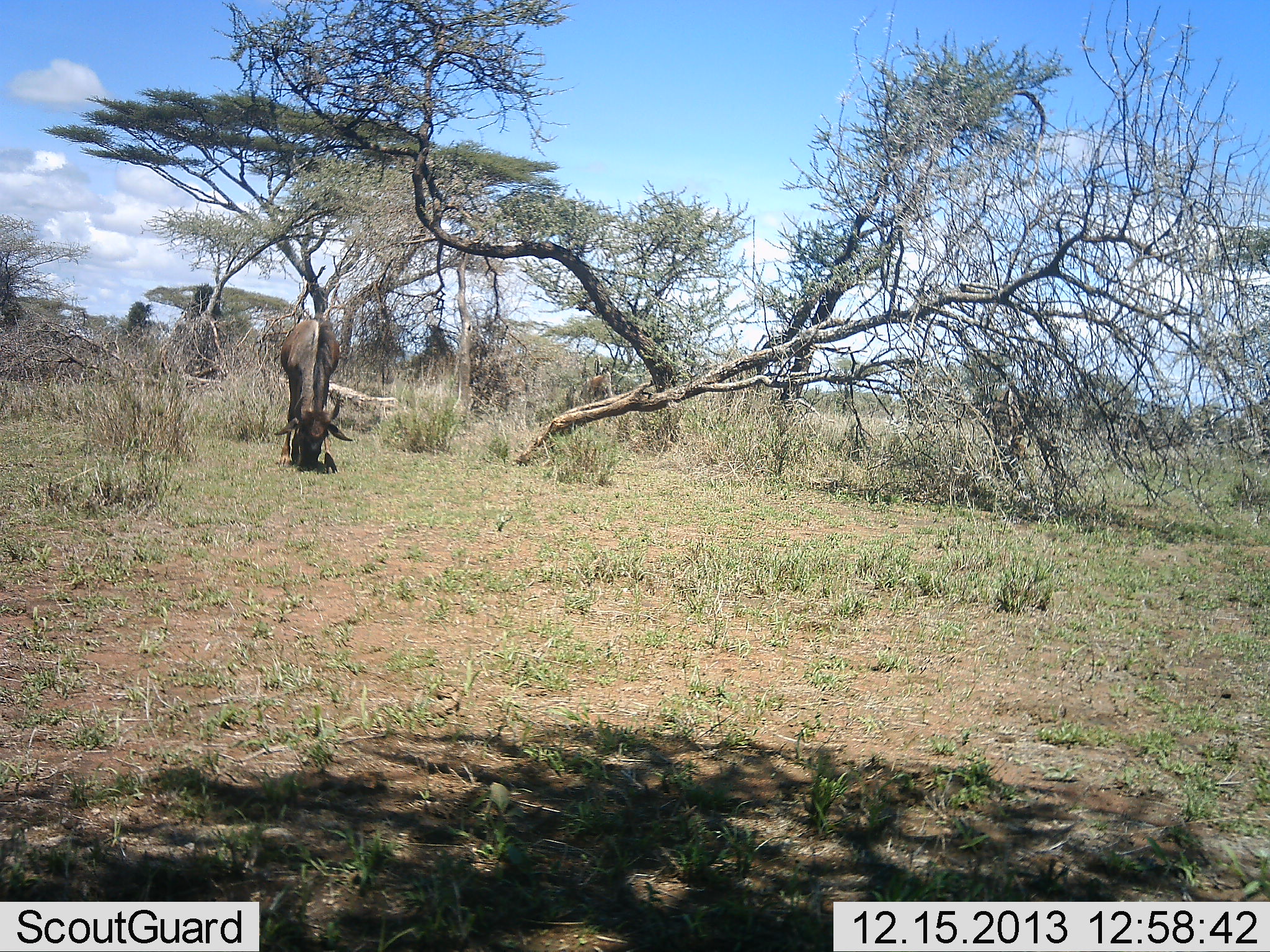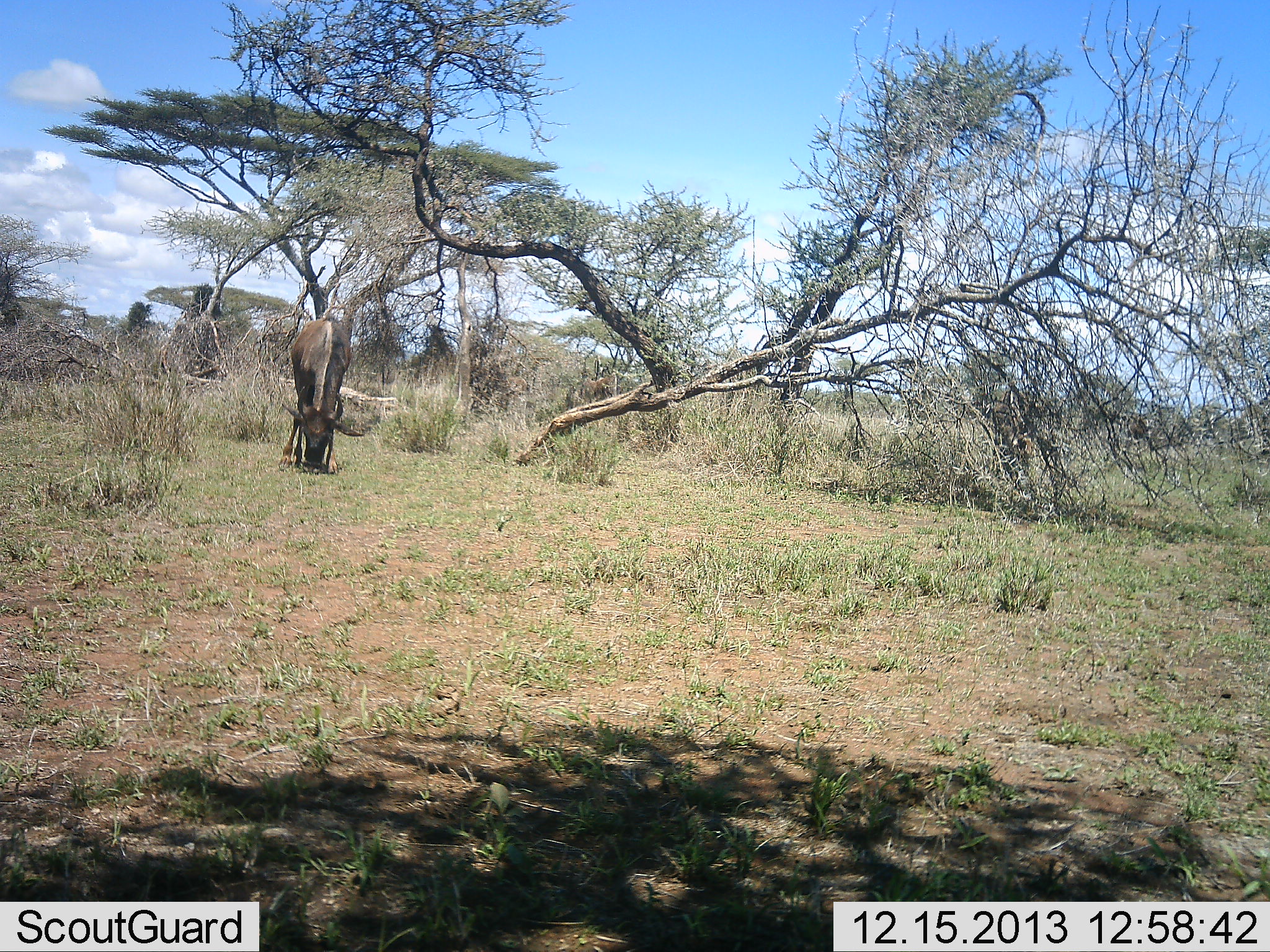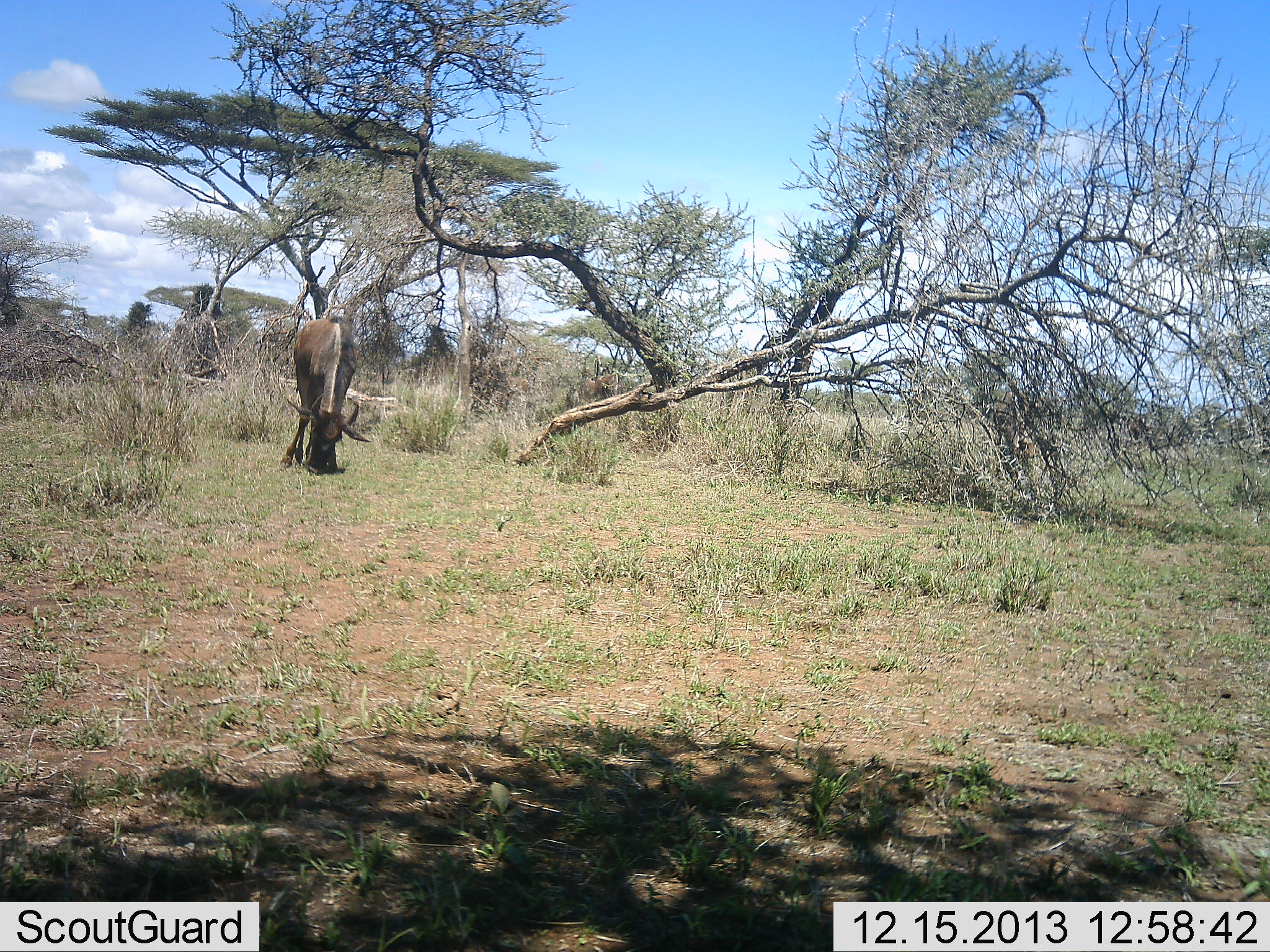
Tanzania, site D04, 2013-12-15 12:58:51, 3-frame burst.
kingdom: Animalia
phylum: Chordata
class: Mammalia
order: Artiodactyla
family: Bovidae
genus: Connochaetes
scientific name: Connochaetes taurinus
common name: blue wildebeest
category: wildebeest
Wildebeest (blue wildebeest) (Connochaetes taurinus), count 3. Behavior (volunteer vote fractions): standing 20%, resting 0%, moving 0%, interacting 0%. Young present (vote fraction): 0%. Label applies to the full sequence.